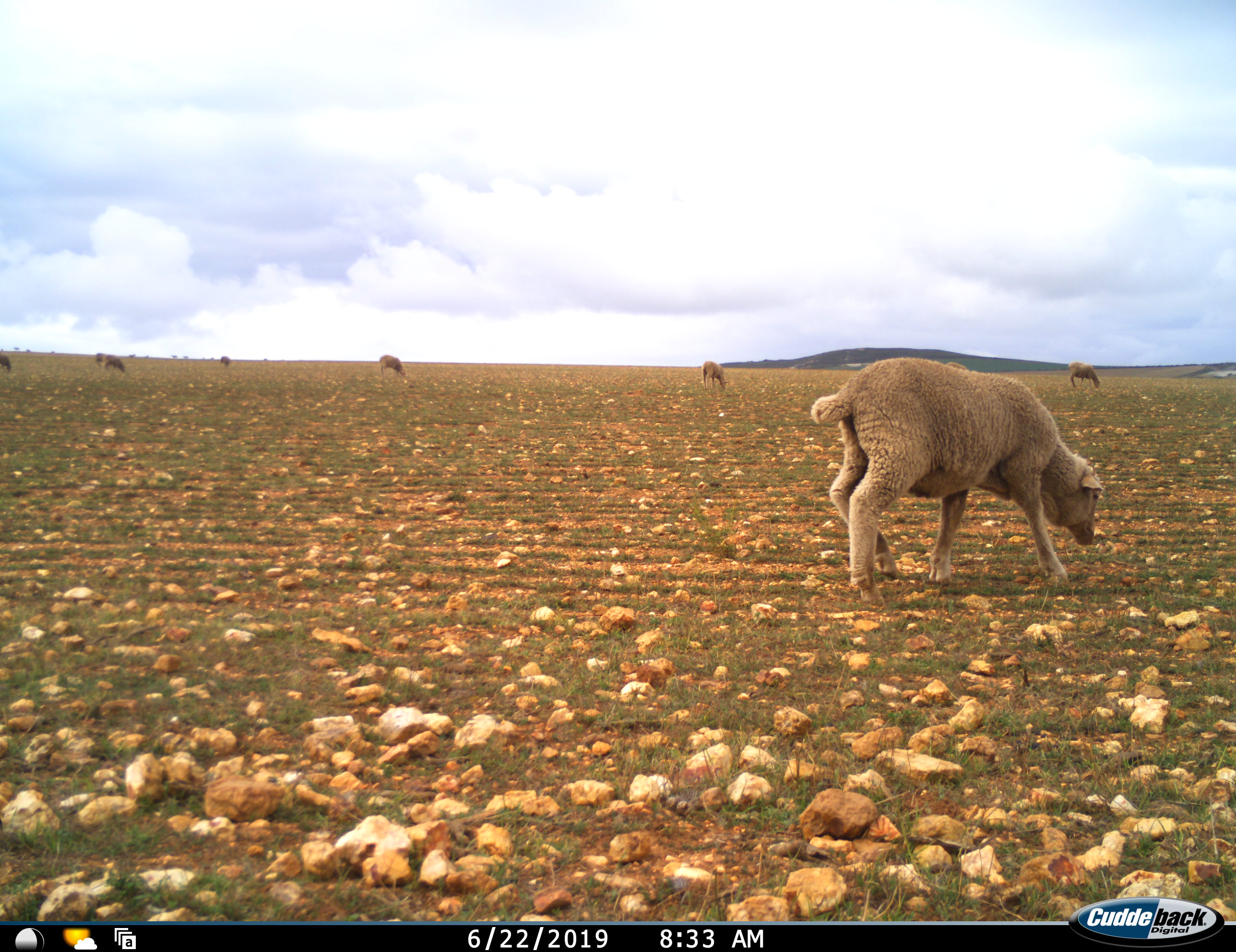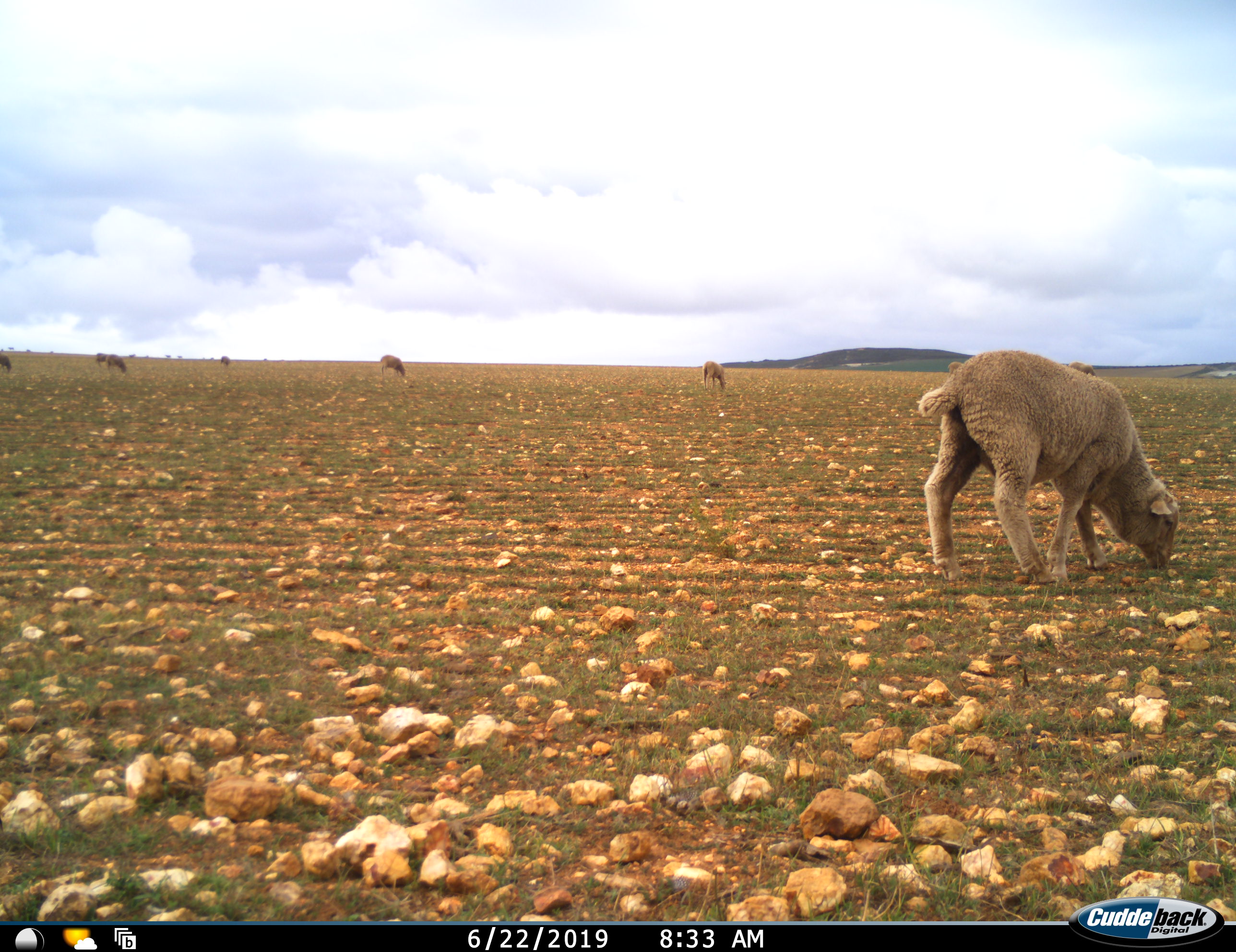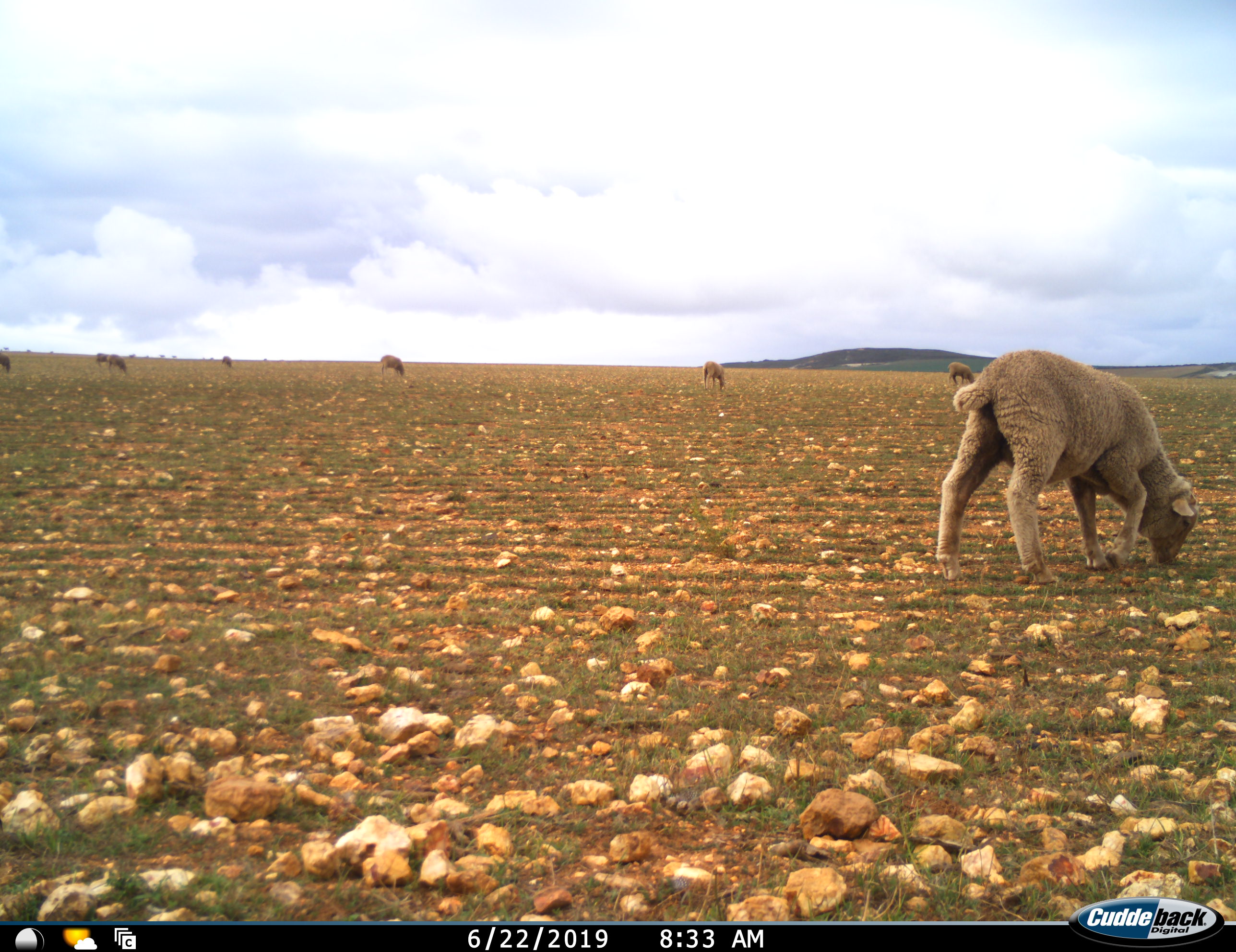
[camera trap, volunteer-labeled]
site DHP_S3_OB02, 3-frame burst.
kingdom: Animalia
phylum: Chordata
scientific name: Vertebrata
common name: domestic animal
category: domesticanimal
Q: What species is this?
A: Domesticanimal (domestic animal) (Vertebrata).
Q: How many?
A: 11-50.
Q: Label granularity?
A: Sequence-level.